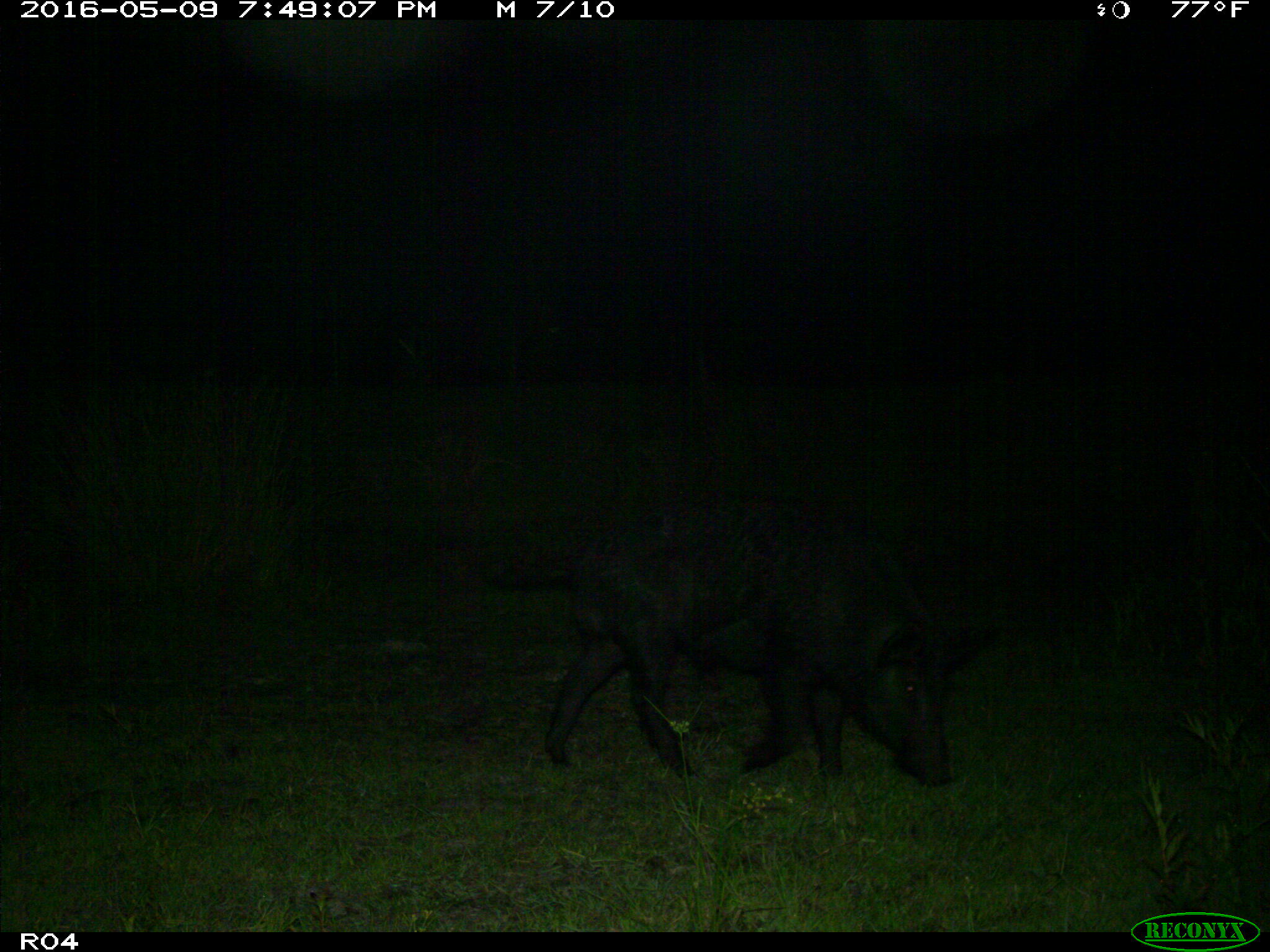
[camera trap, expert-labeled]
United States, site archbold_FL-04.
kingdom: Animalia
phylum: Chordata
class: Mammalia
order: Artiodactyla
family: Suidae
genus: Sus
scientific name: Sus scrofa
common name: wild boar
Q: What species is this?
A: Sus scrofa (wild boar).